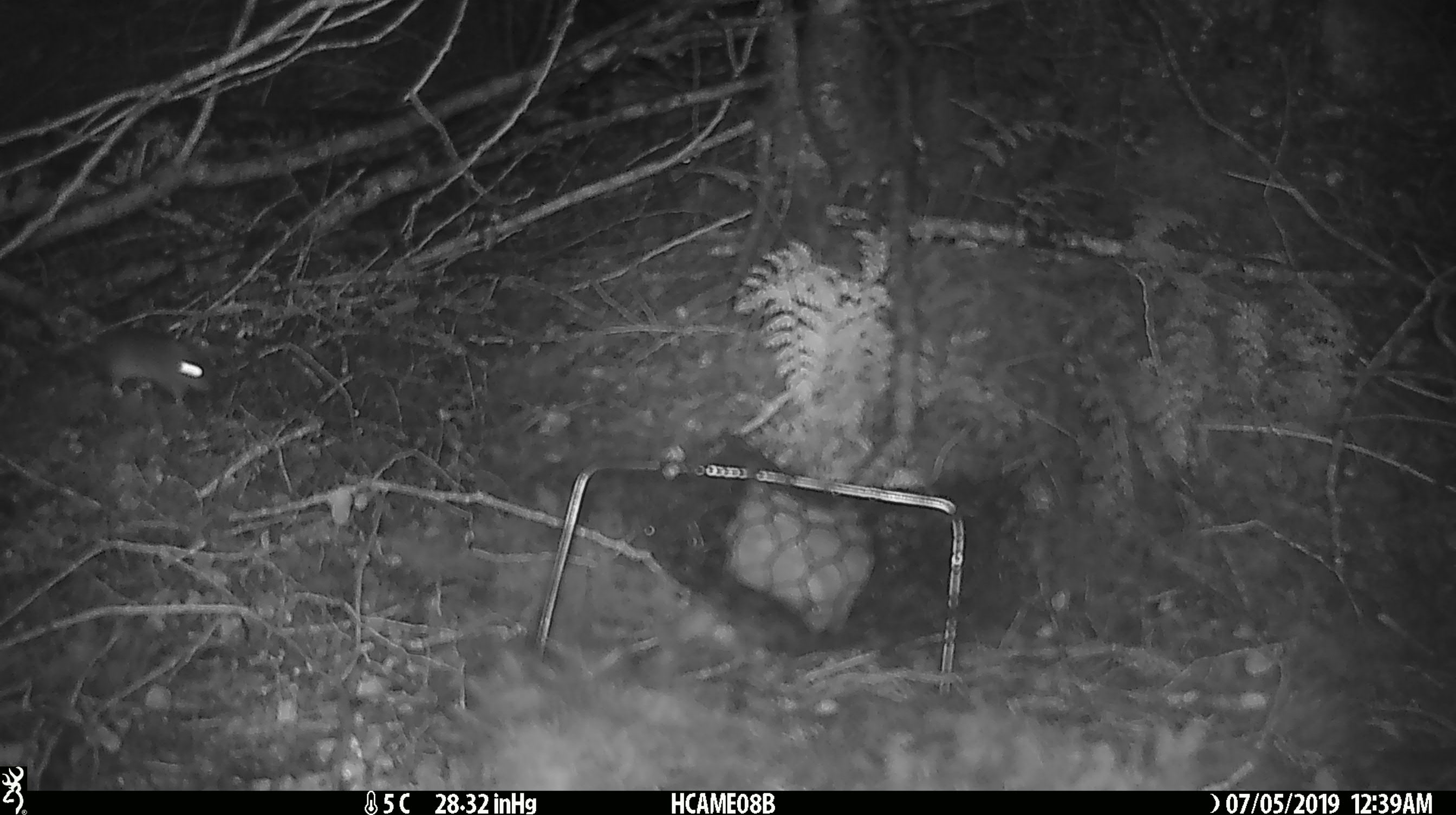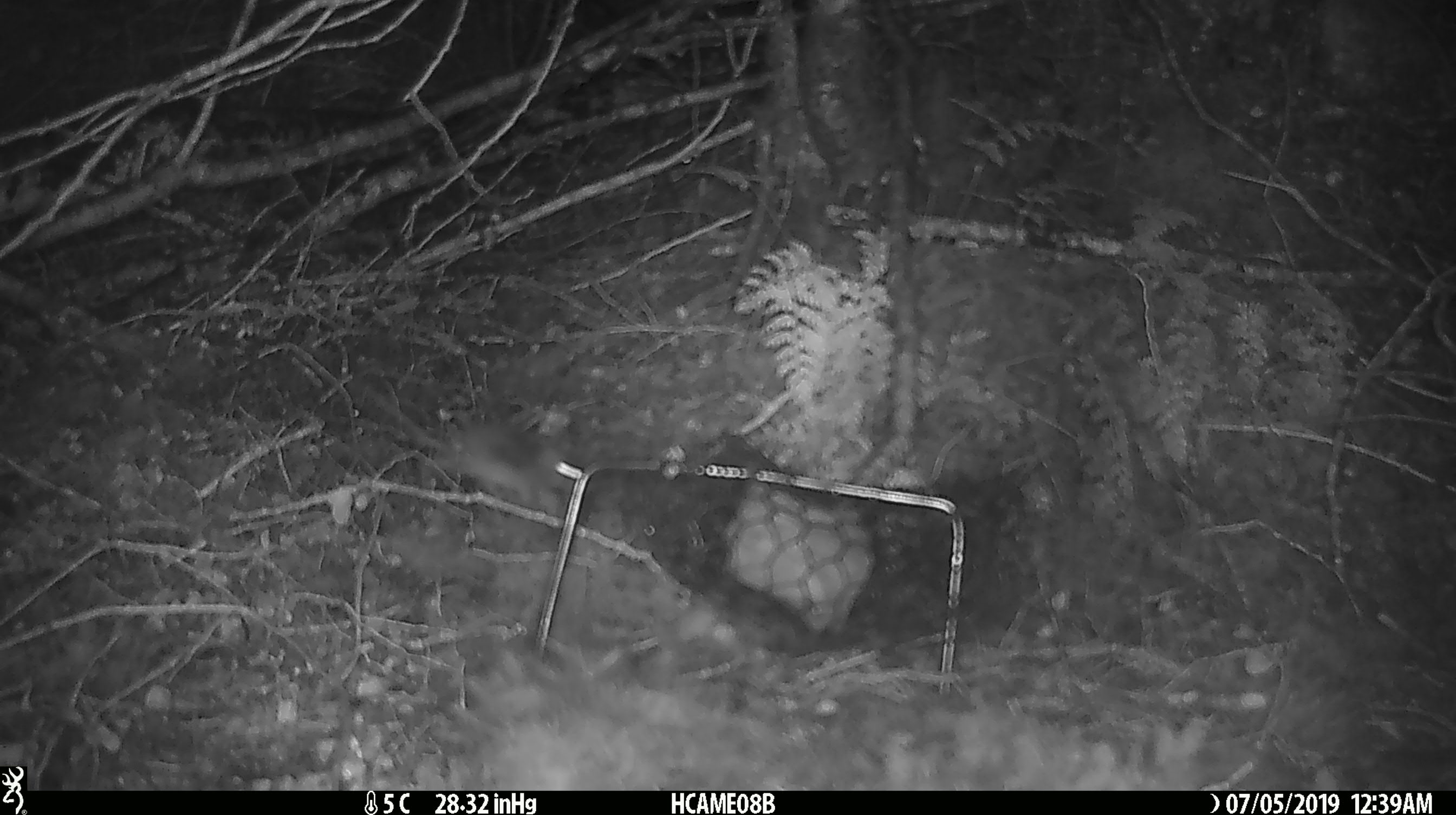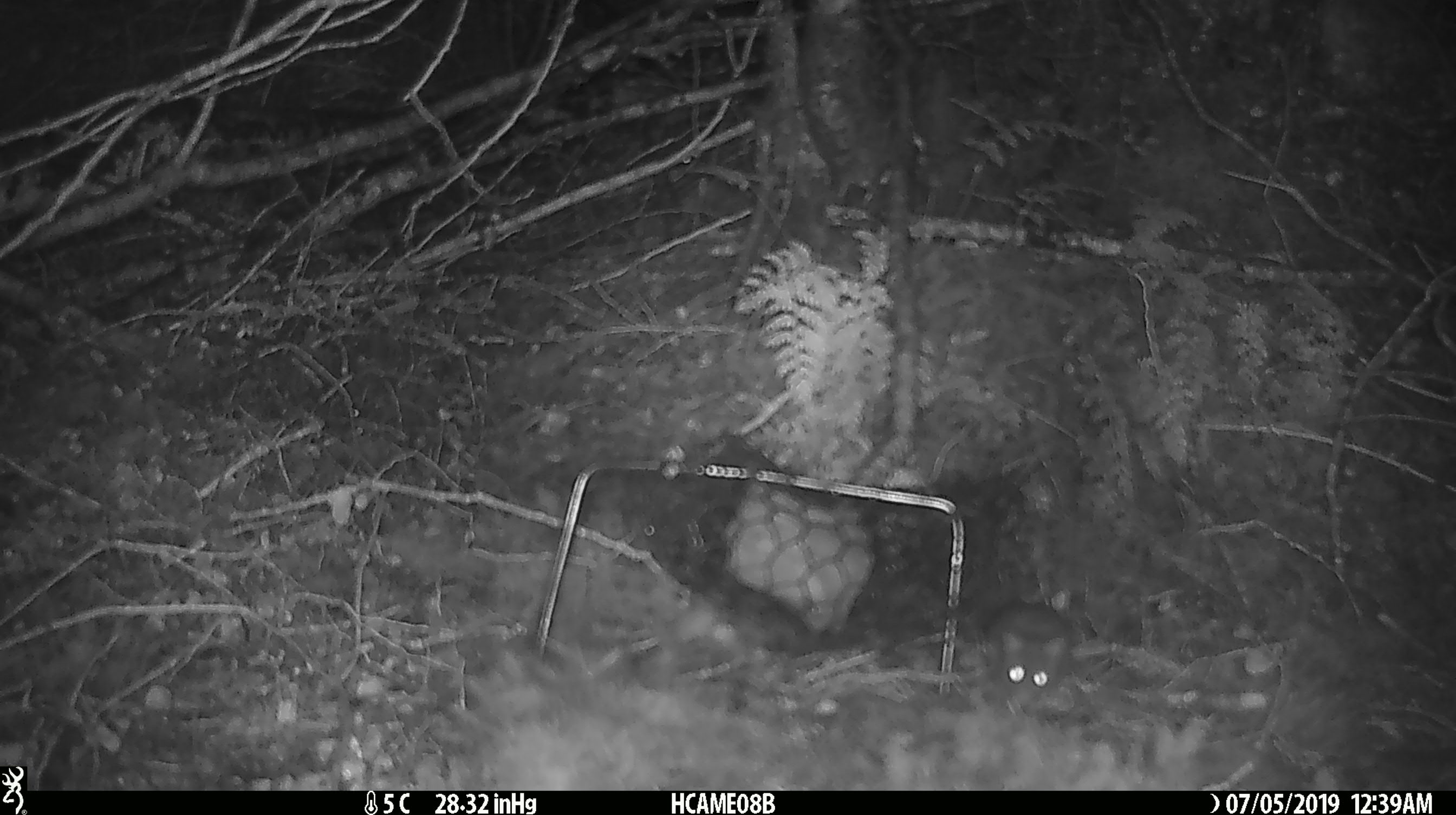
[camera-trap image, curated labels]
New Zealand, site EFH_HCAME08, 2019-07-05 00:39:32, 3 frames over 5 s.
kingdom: Animalia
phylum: Chordata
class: Mammalia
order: Rodentia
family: Muridae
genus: Mus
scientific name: Mus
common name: mouse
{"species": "mouse (Mus)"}